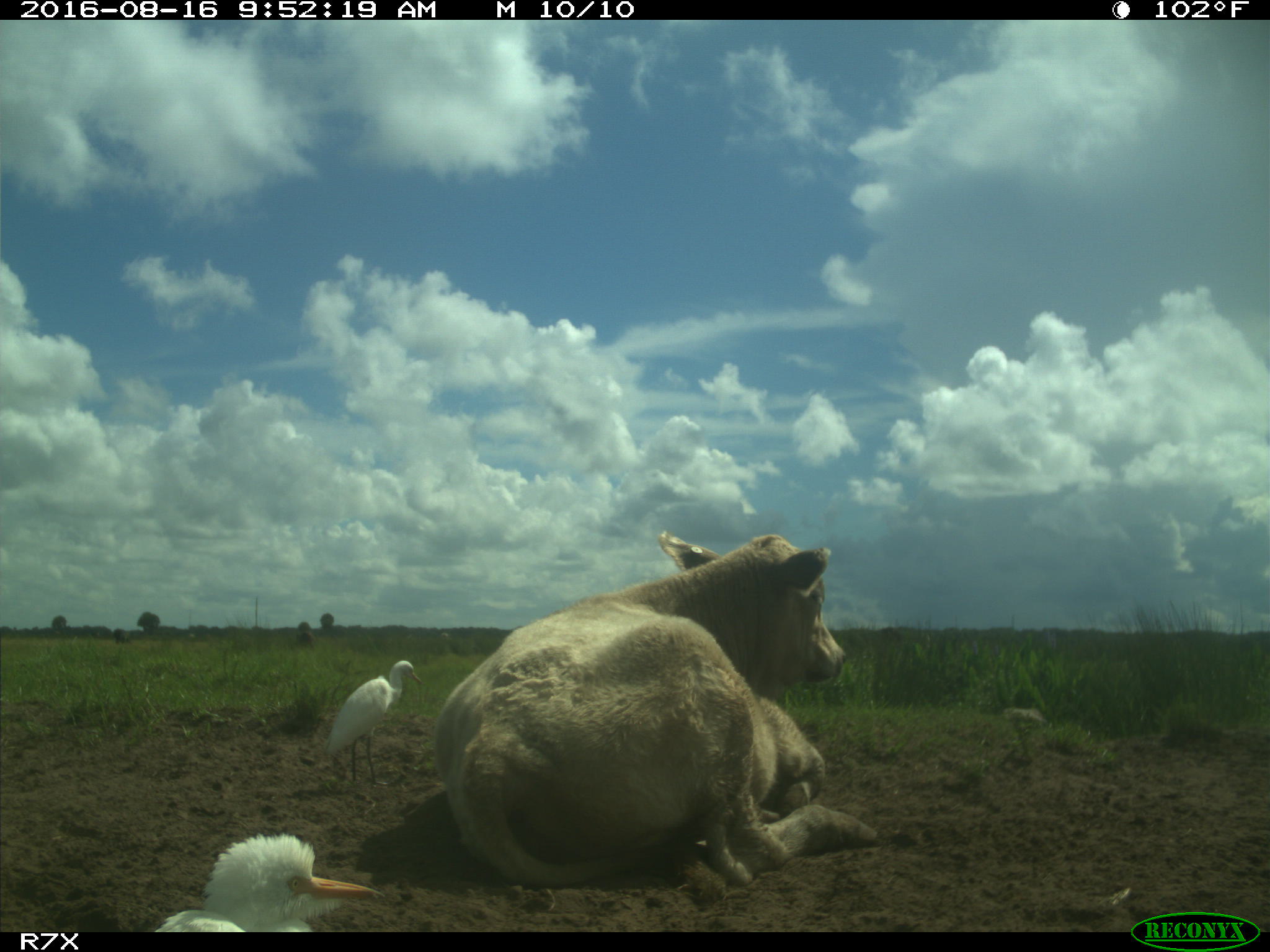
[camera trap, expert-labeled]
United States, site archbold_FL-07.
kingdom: Animalia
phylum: Chordata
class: Mammalia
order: Artiodactyla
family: Bovidae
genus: Bos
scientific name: Bos taurus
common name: domestic cow